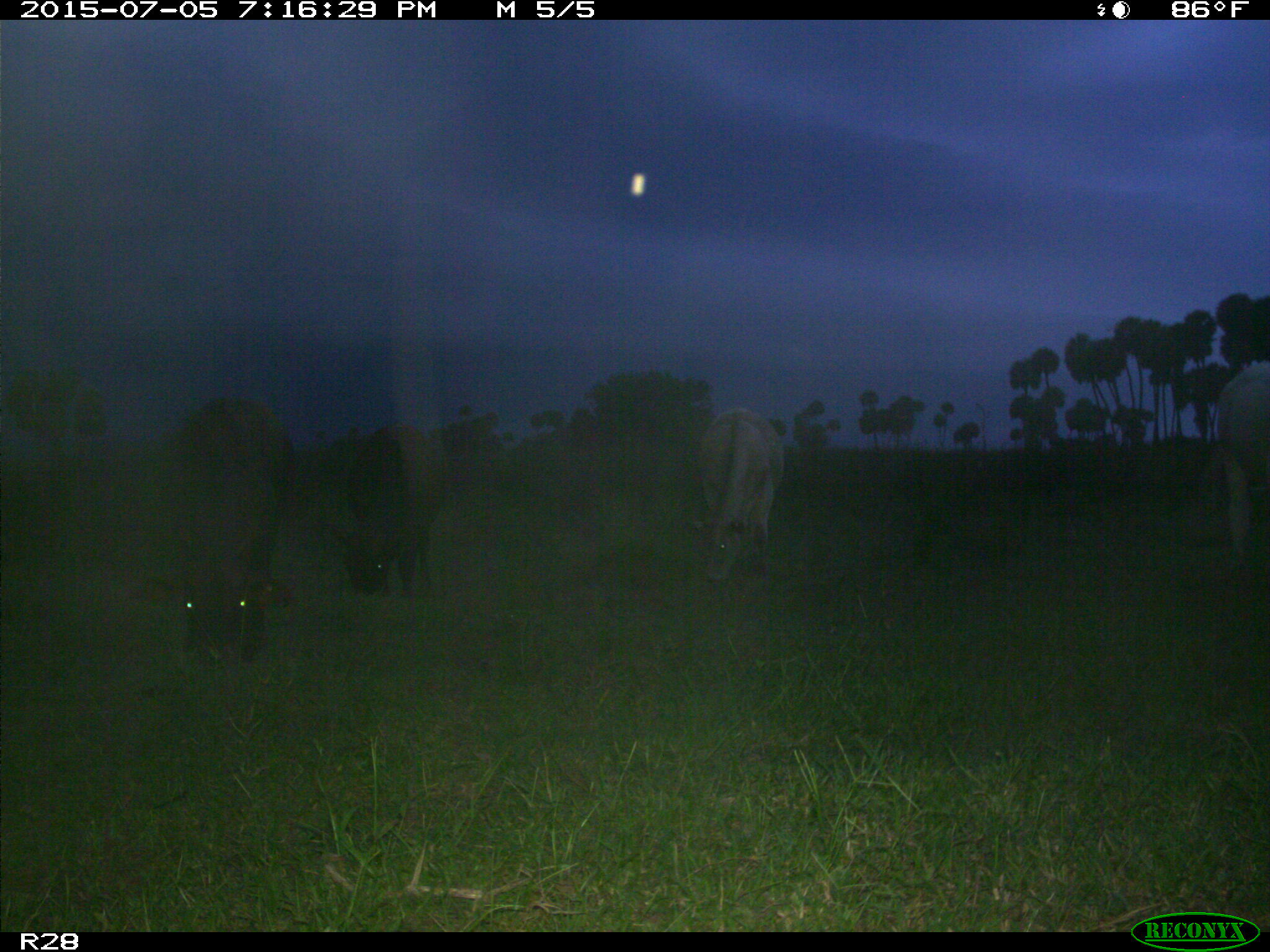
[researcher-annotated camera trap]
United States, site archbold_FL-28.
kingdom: Animalia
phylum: Chordata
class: Mammalia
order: Artiodactyla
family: Bovidae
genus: Bos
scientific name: Bos taurus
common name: domestic cow